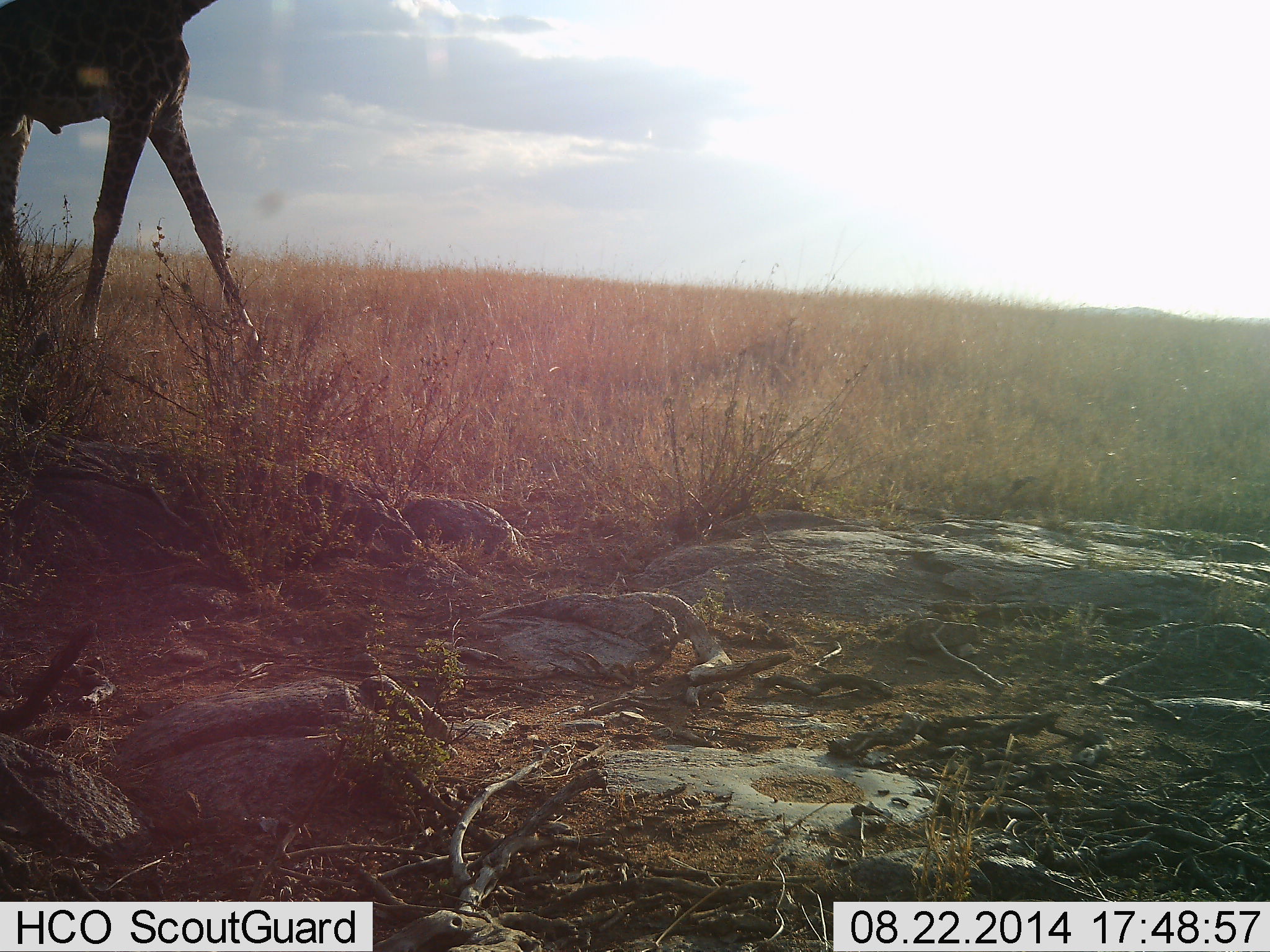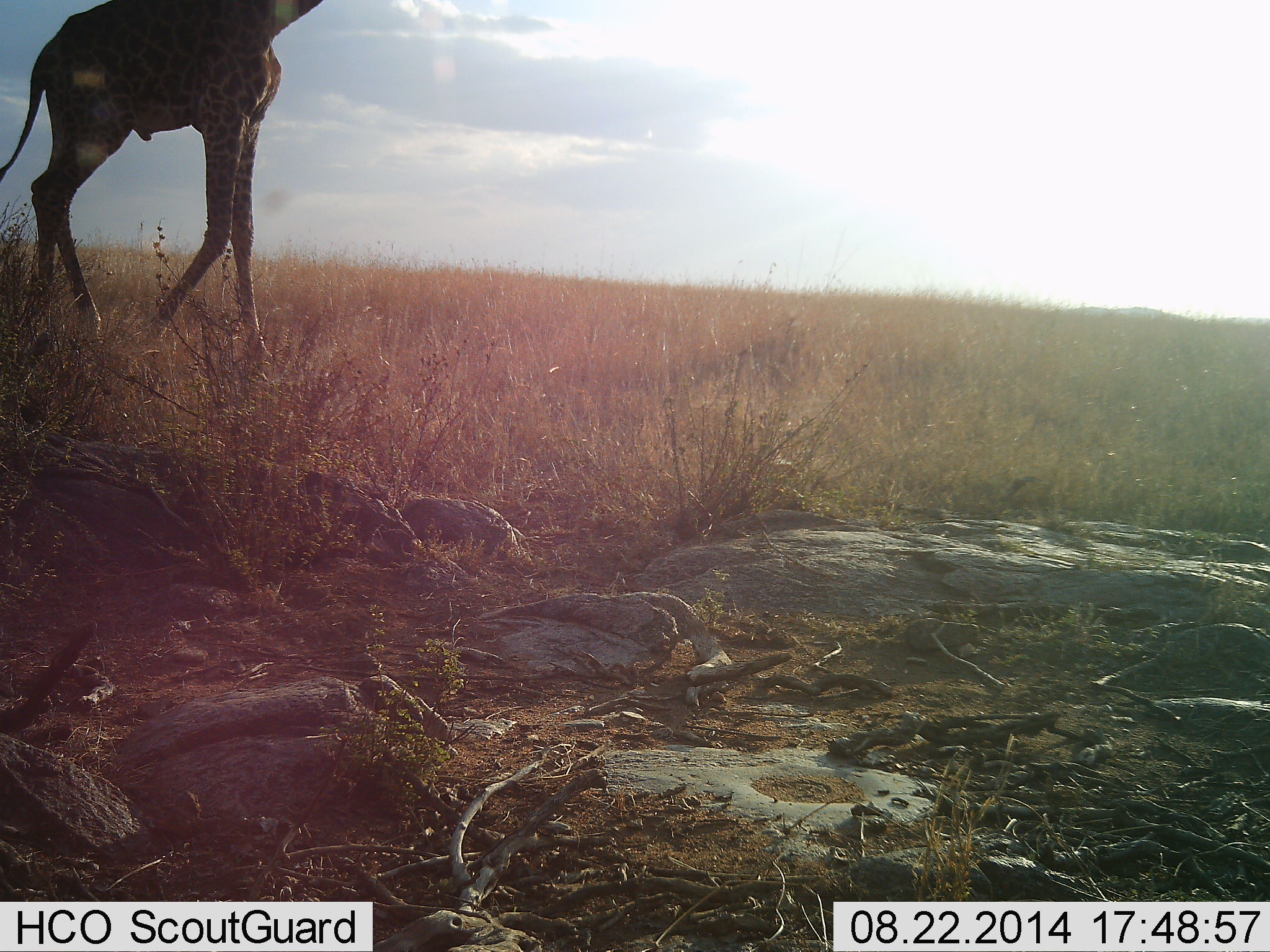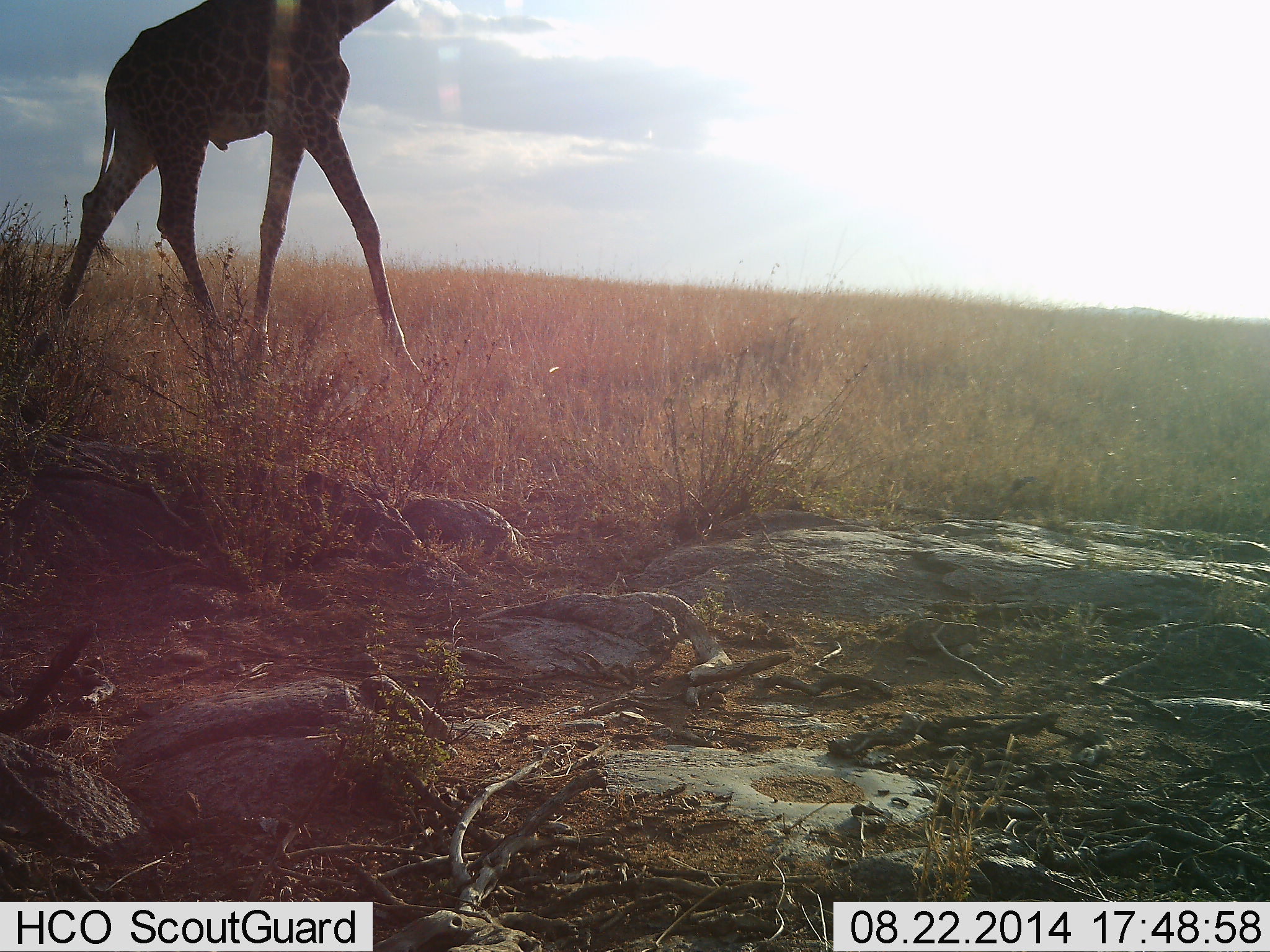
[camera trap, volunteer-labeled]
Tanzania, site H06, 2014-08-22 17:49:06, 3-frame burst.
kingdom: Animalia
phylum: Chordata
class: Mammalia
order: Artiodactyla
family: Giraffidae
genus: Giraffa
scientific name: Giraffa camelopardalis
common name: giraffe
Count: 1.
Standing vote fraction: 0%.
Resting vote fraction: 0%.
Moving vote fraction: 100%.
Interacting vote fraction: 0%.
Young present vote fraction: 0%.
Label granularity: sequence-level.